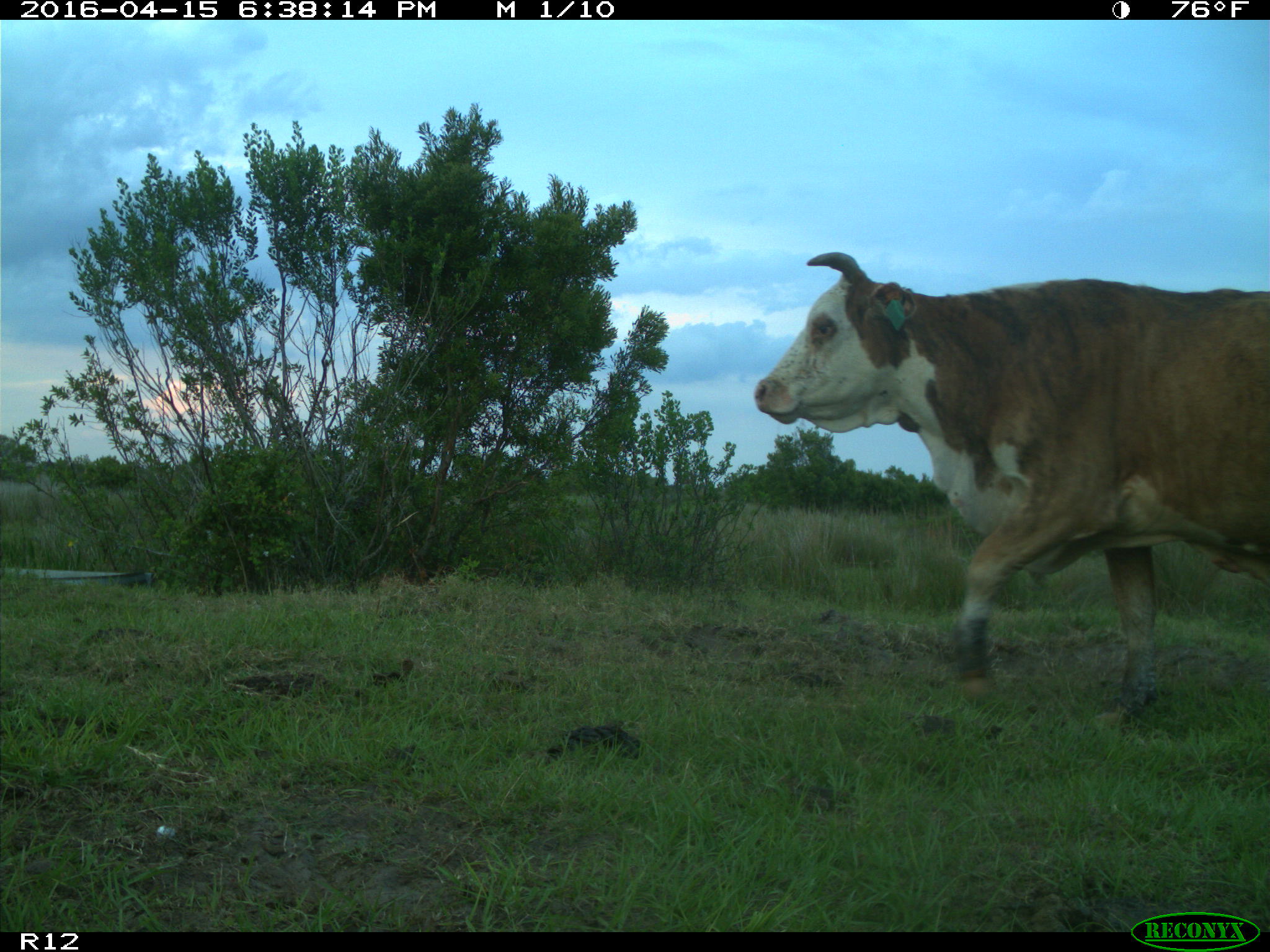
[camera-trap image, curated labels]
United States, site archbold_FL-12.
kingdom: Animalia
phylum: Chordata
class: Mammalia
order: Artiodactyla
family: Bovidae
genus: Bos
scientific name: Bos taurus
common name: domestic cow